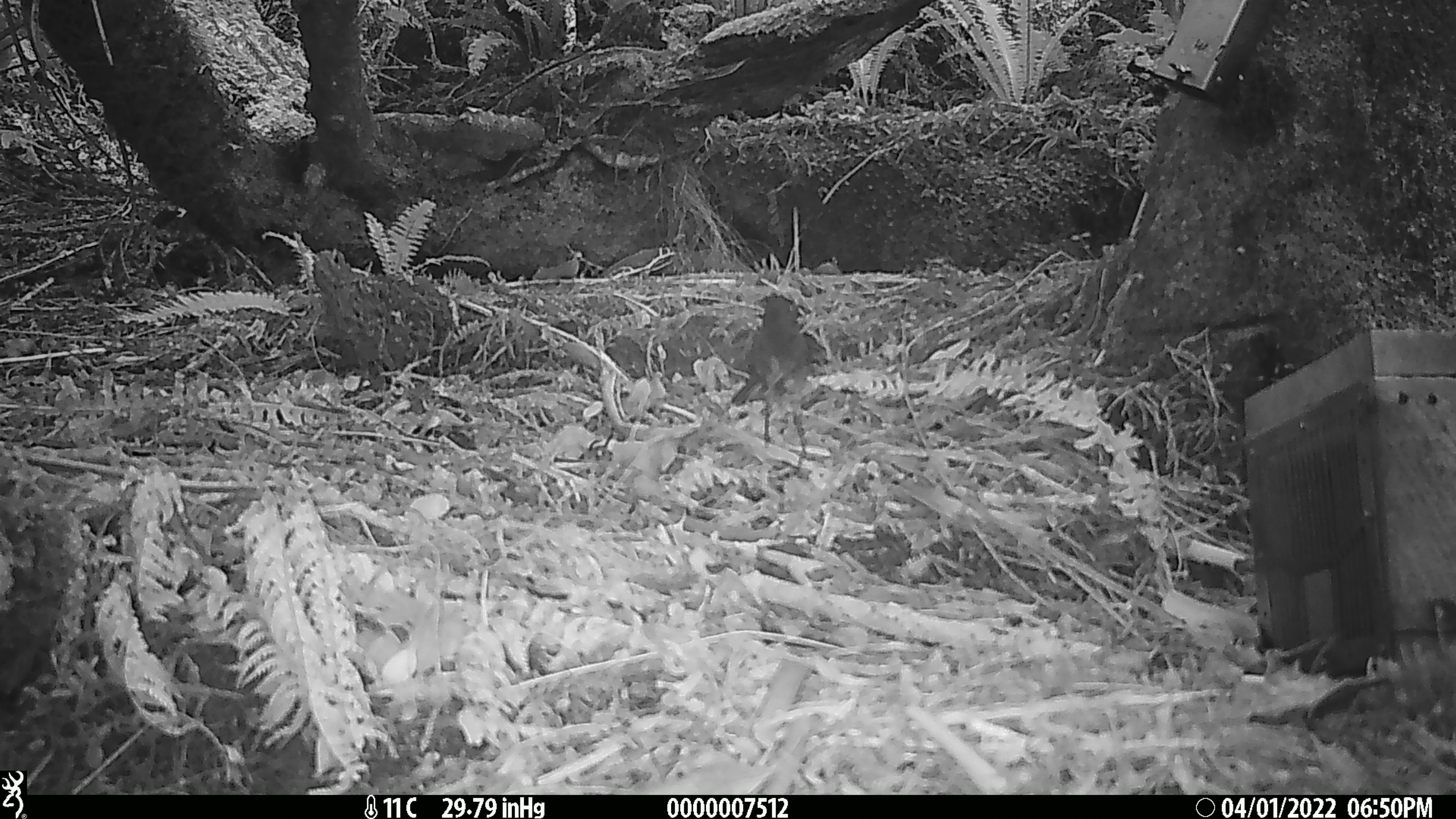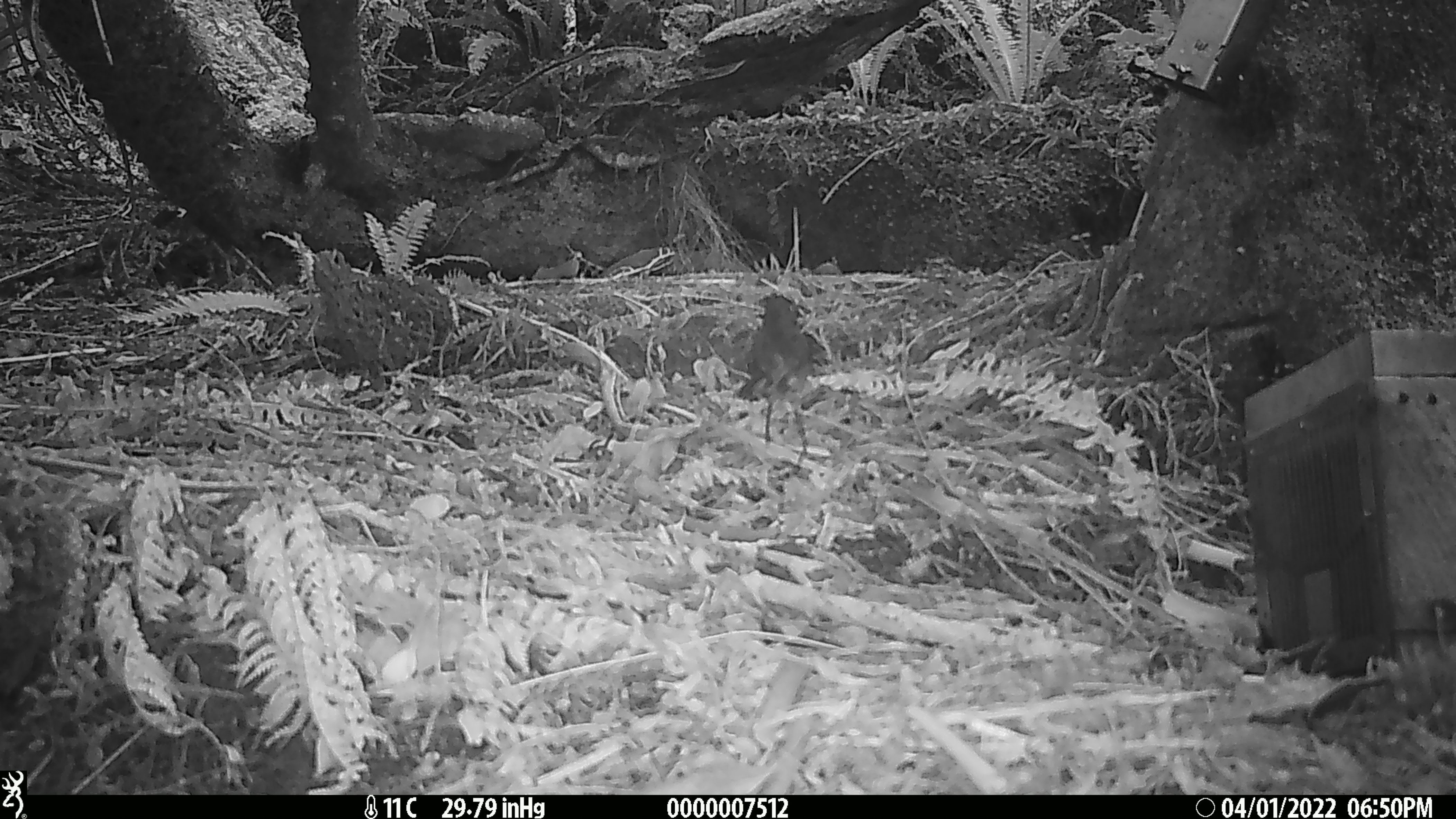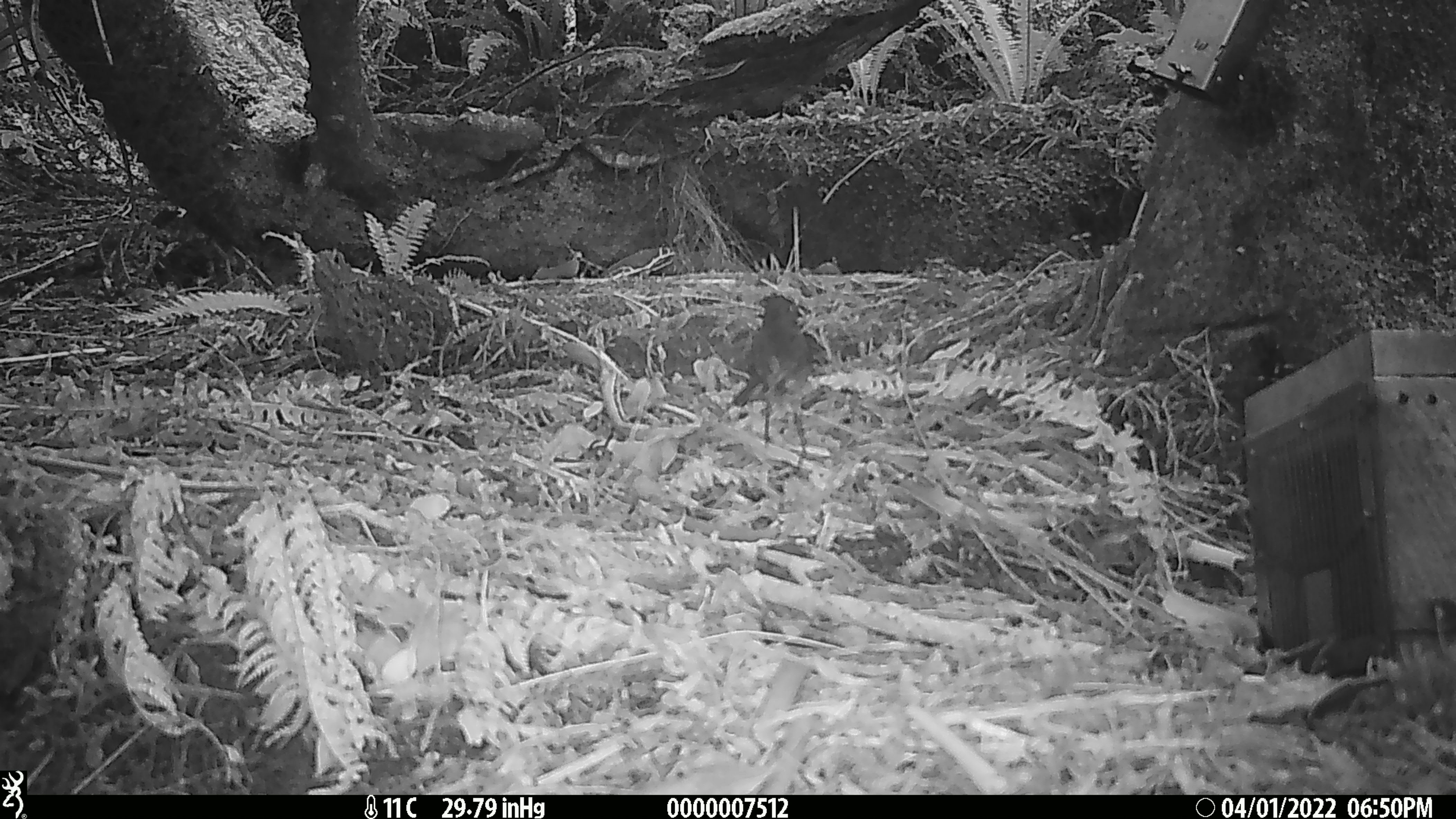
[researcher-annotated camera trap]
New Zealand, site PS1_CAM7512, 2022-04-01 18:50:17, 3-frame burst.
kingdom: Animalia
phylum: Chordata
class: Aves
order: Passeriformes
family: Petroicidae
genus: Petroica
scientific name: Petroica australis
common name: new zealand robin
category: robin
Robin (new zealand robin) (Petroica australis).